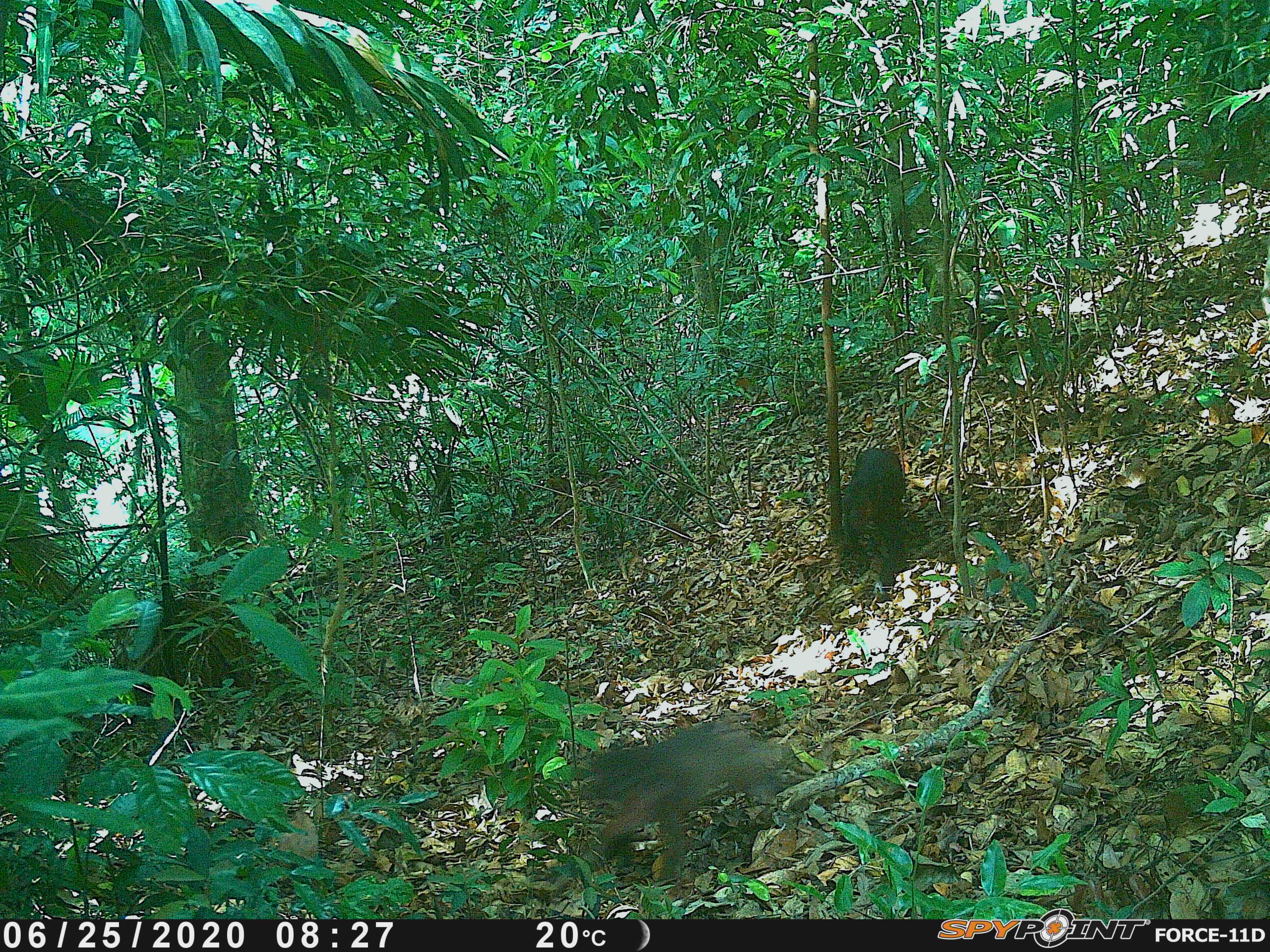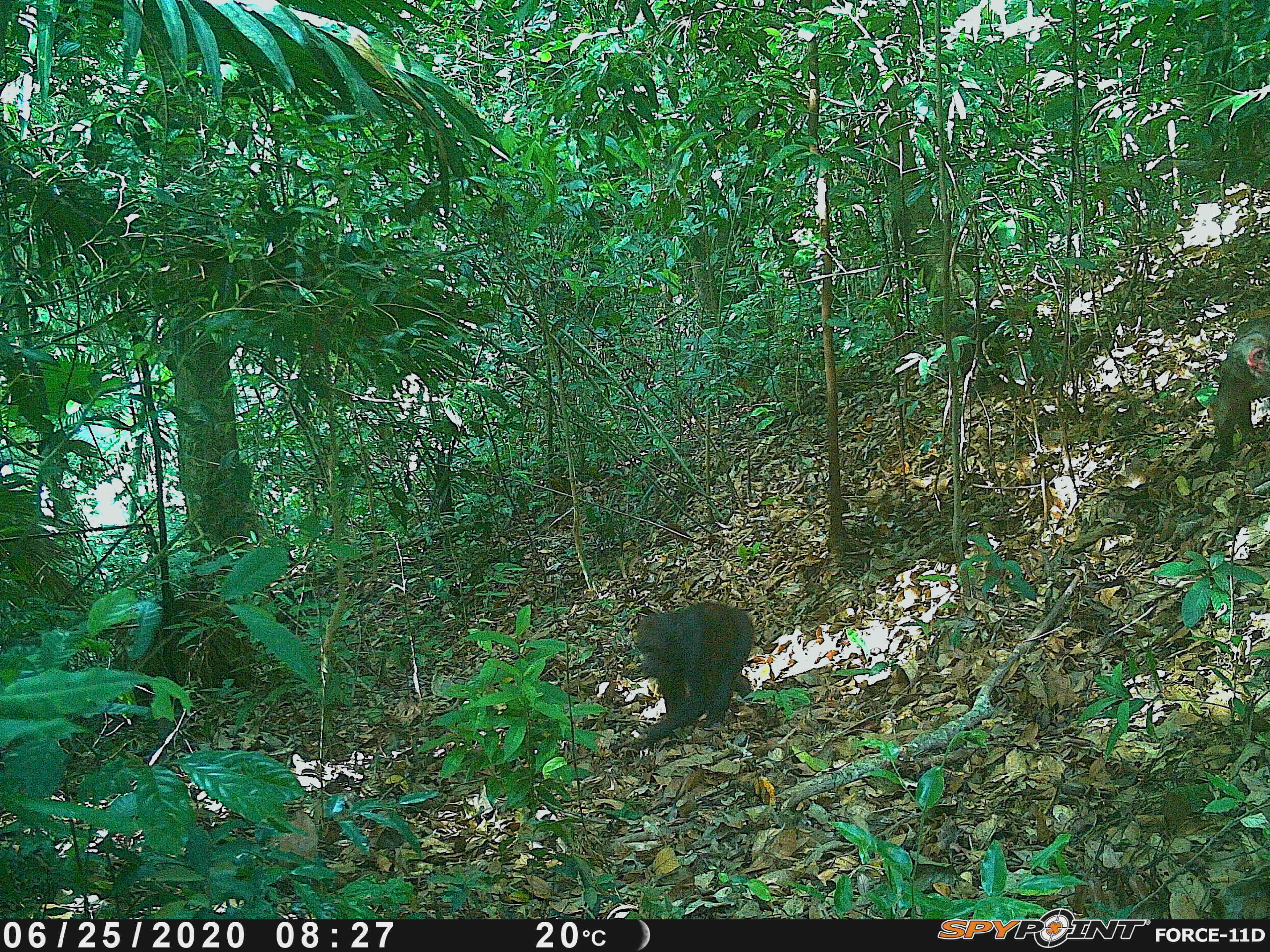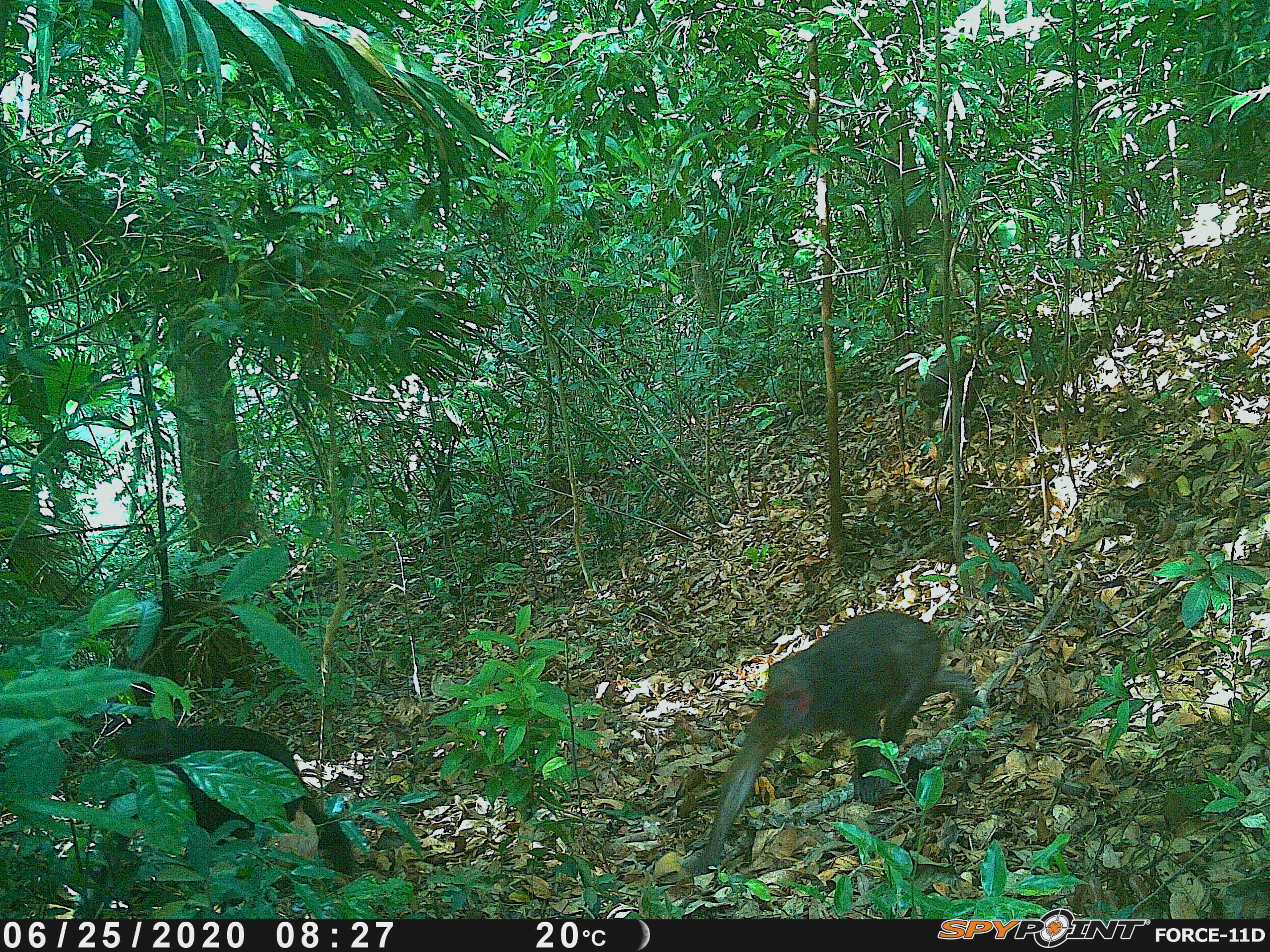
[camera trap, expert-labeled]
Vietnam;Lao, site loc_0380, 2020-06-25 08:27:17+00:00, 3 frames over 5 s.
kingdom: Animalia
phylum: Chordata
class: Mammalia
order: Primates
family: Cercopithecidae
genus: Macaca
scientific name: Macaca arctoides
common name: stump-tailed macaque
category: stump tailed macaque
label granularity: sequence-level